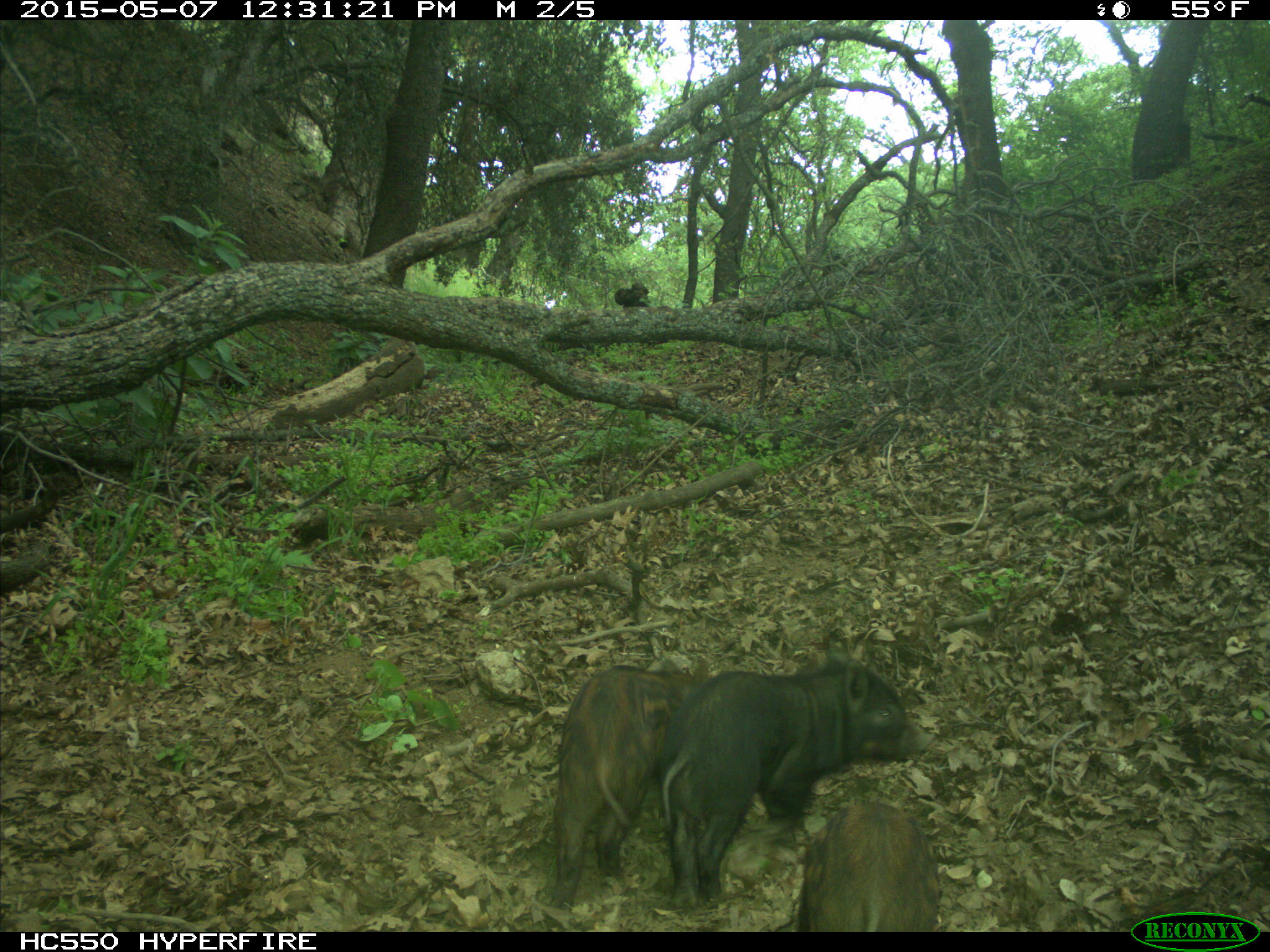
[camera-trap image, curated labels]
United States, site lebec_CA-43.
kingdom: Animalia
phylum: Chordata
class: Mammalia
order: Artiodactyla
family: Suidae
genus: Sus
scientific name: Sus scrofa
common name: wild boar